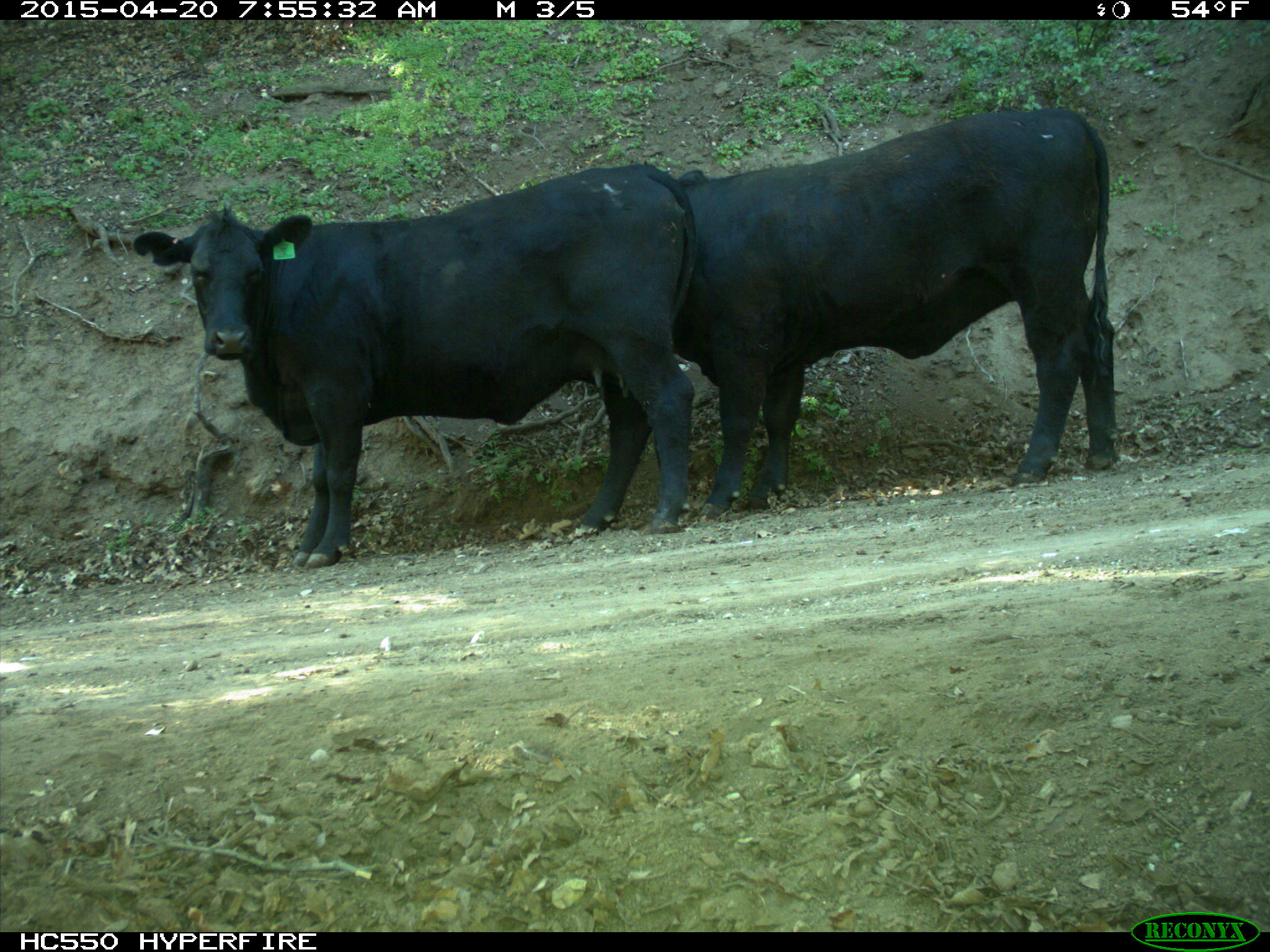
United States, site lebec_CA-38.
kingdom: Animalia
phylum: Chordata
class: Mammalia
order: Artiodactyla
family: Bovidae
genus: Bos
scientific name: Bos taurus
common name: domestic cow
Bos taurus (domestic cow).